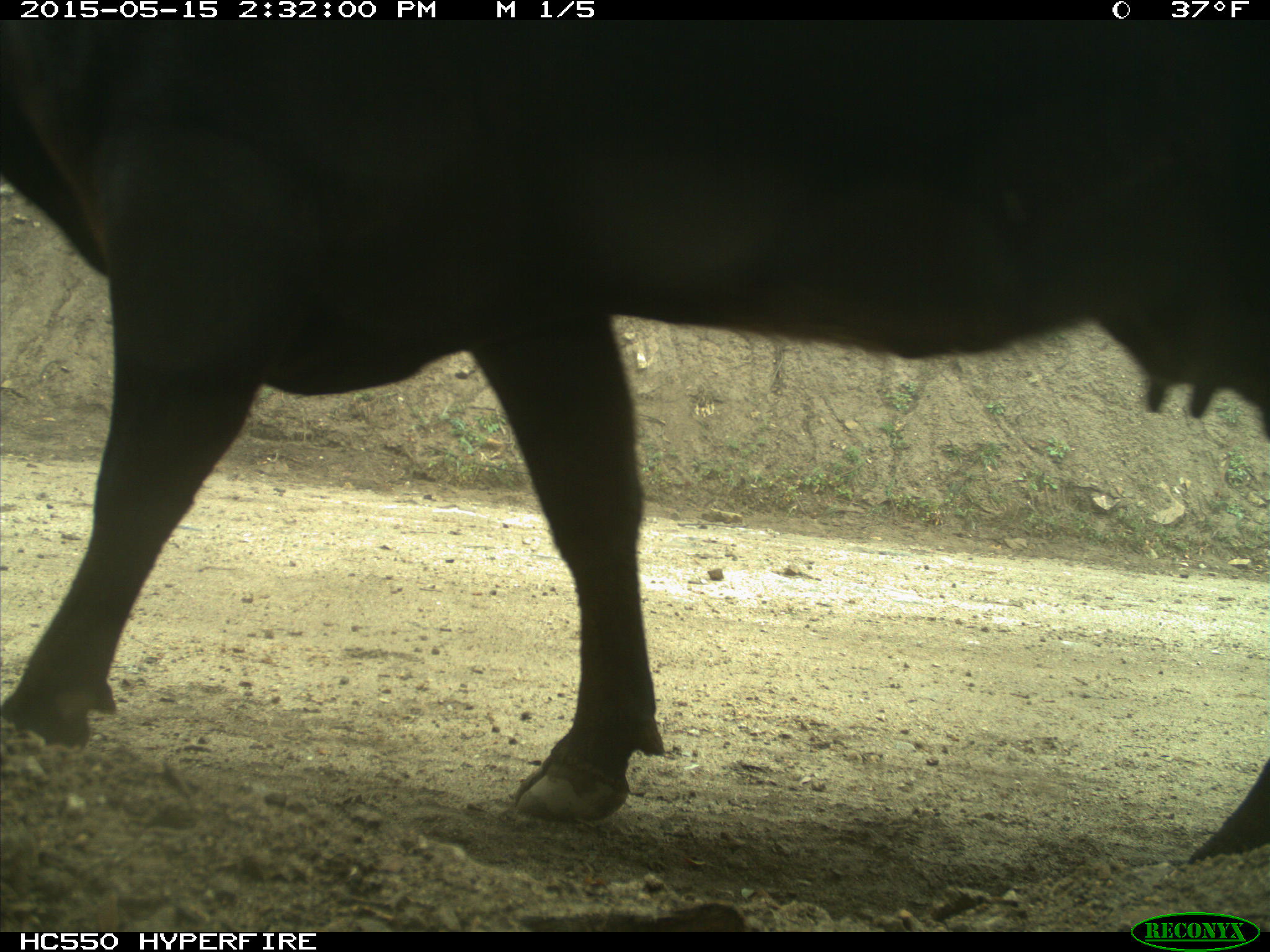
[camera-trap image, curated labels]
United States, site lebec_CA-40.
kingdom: Animalia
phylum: Chordata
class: Mammalia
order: Artiodactyla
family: Bovidae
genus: Bos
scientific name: Bos taurus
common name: domestic cow